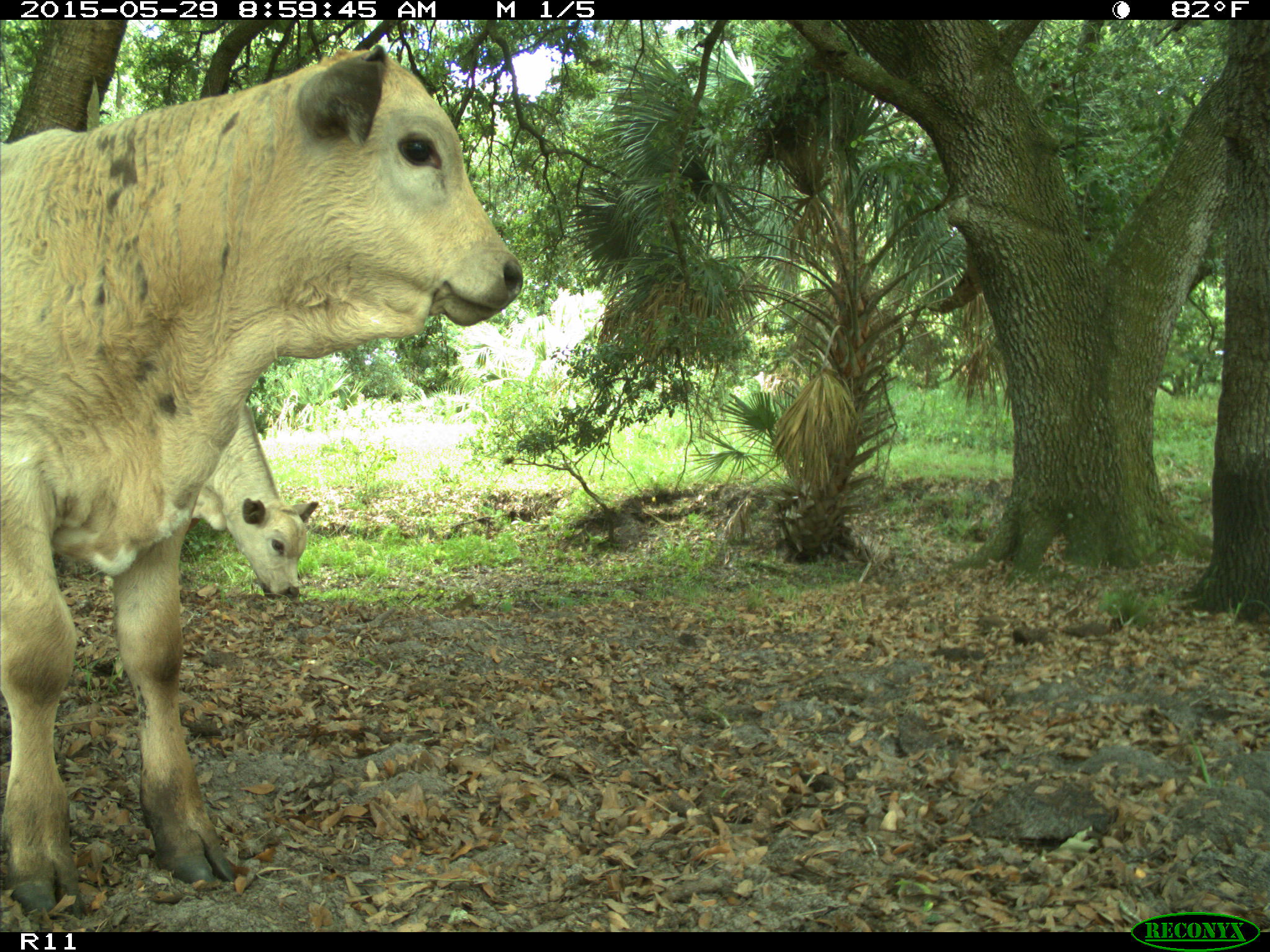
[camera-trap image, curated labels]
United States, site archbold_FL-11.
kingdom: Animalia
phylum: Chordata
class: Mammalia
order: Artiodactyla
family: Bovidae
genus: Bos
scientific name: Bos taurus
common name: domestic cow